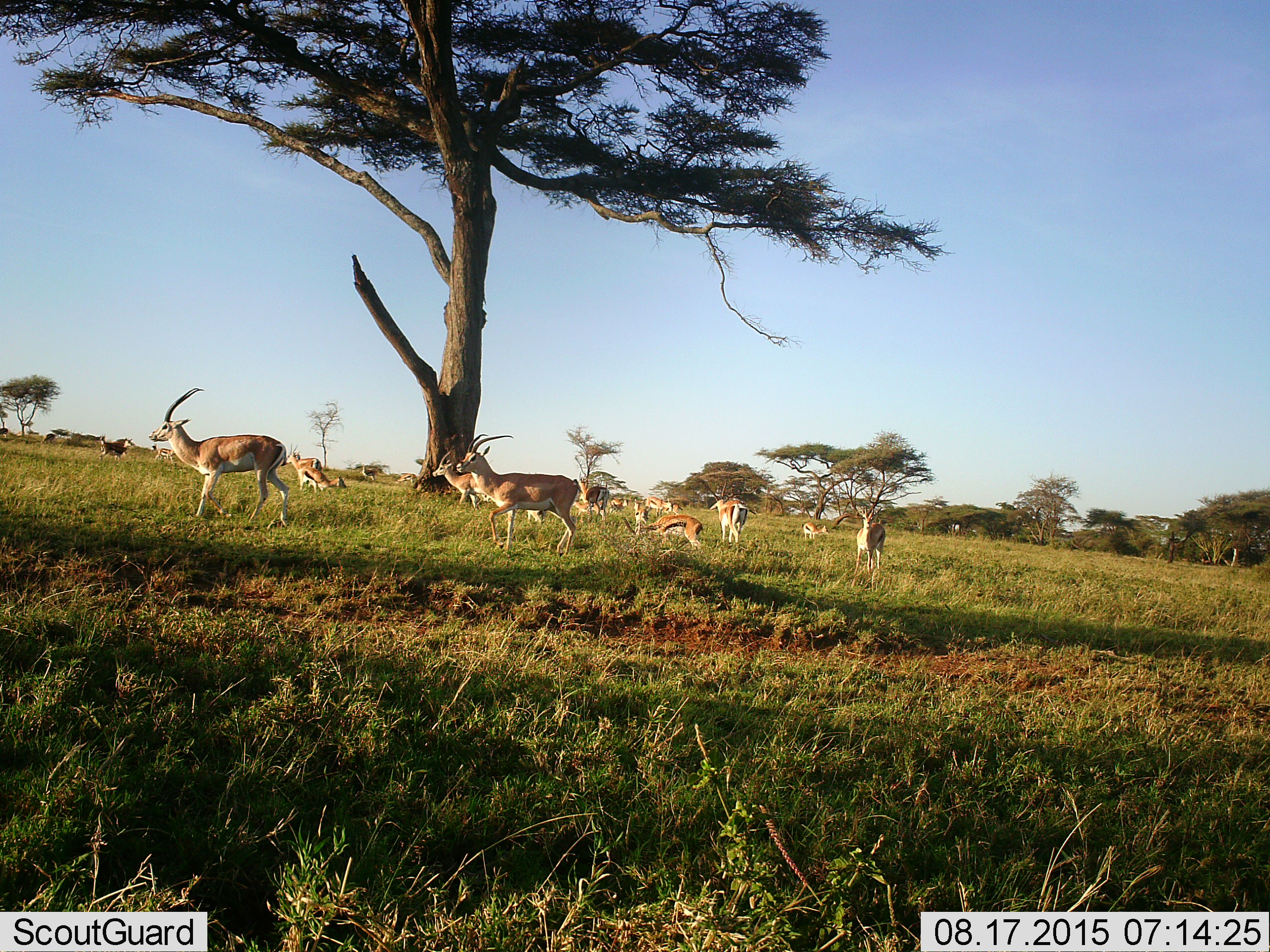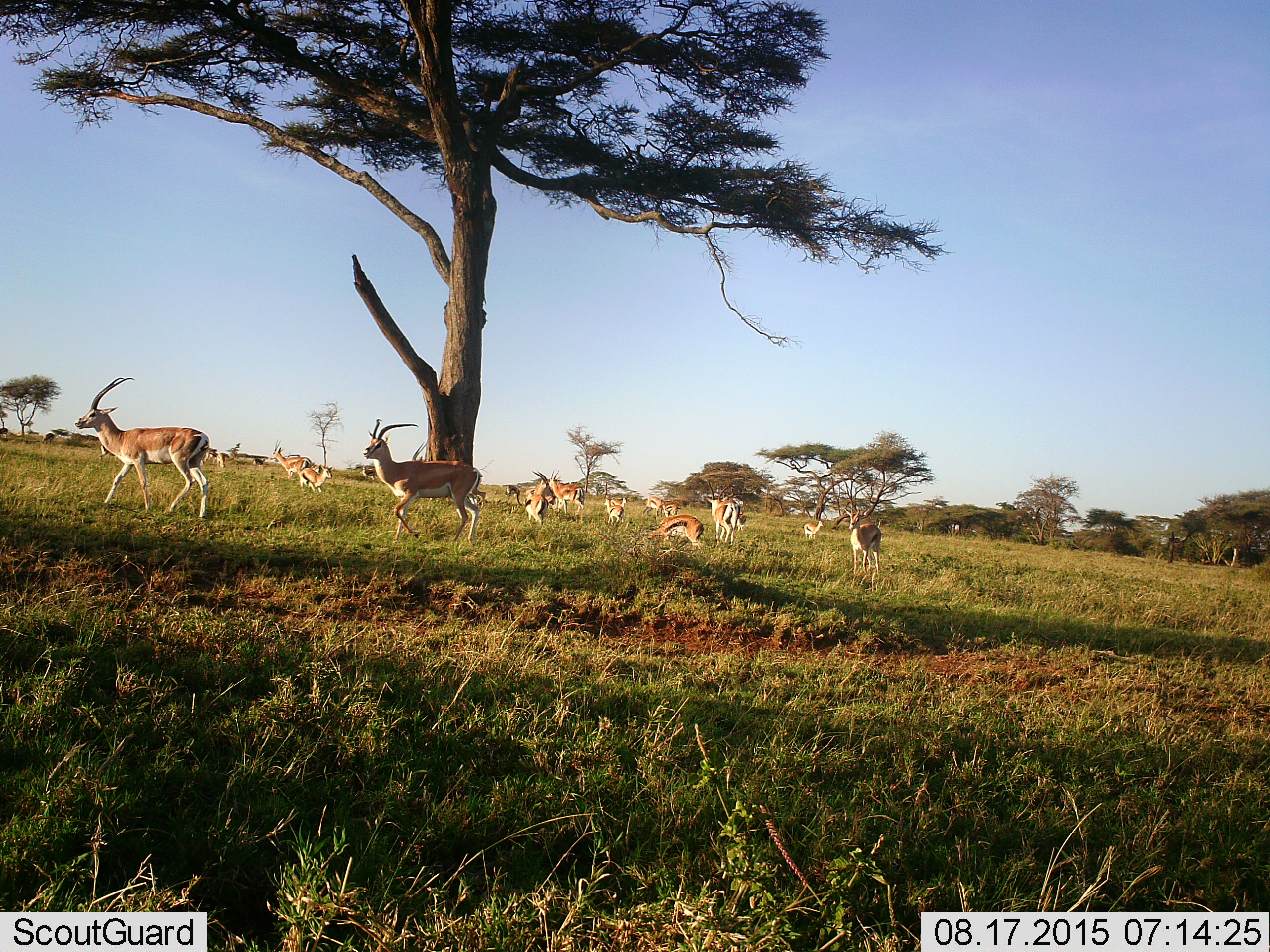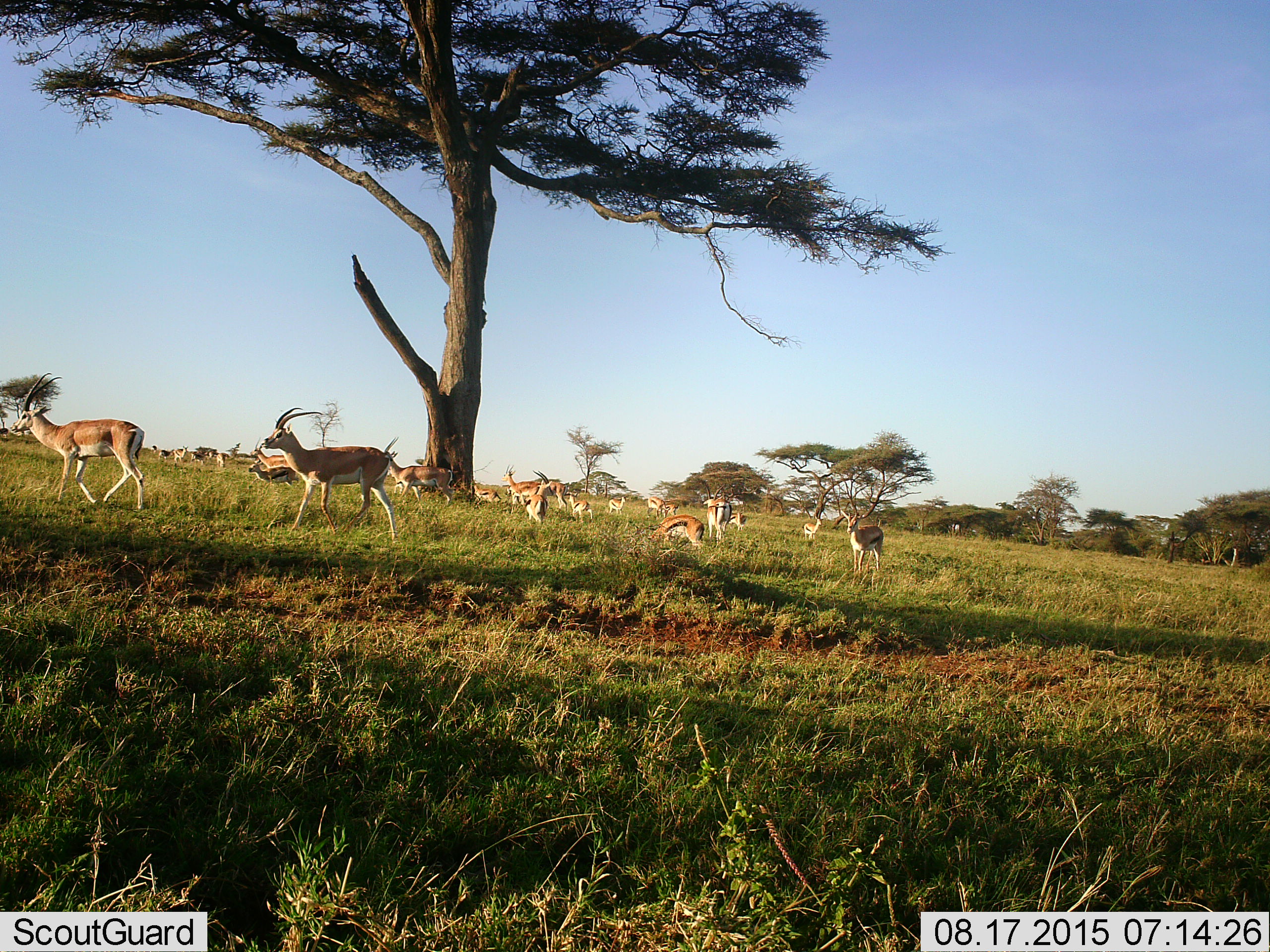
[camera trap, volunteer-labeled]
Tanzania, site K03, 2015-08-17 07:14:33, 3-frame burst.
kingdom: Animalia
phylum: Chordata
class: Mammalia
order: Artiodactyla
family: Bovidae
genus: Nanger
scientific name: Nanger granti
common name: grant's gazelle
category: gazellegrants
Gazellegrants (grant's gazelle) (Nanger granti), count 6. Behavior (volunteer vote fractions): standing 38%, resting 12%, moving 50%, interacting 0%. Young present (vote fraction): 12%. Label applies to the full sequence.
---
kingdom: Animalia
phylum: Chordata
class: Mammalia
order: Artiodactyla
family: Bovidae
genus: Eudorcas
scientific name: Eudorcas thomsonii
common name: thomson's gazelle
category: gazellethomsons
Gazellethomsons (thomson's gazelle) (Eudorcas thomsonii), count 11-50. Behavior (volunteer vote fractions): standing 71%, resting 43%, moving 57%, interacting 14%. Young present (vote fraction): 14%. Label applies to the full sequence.